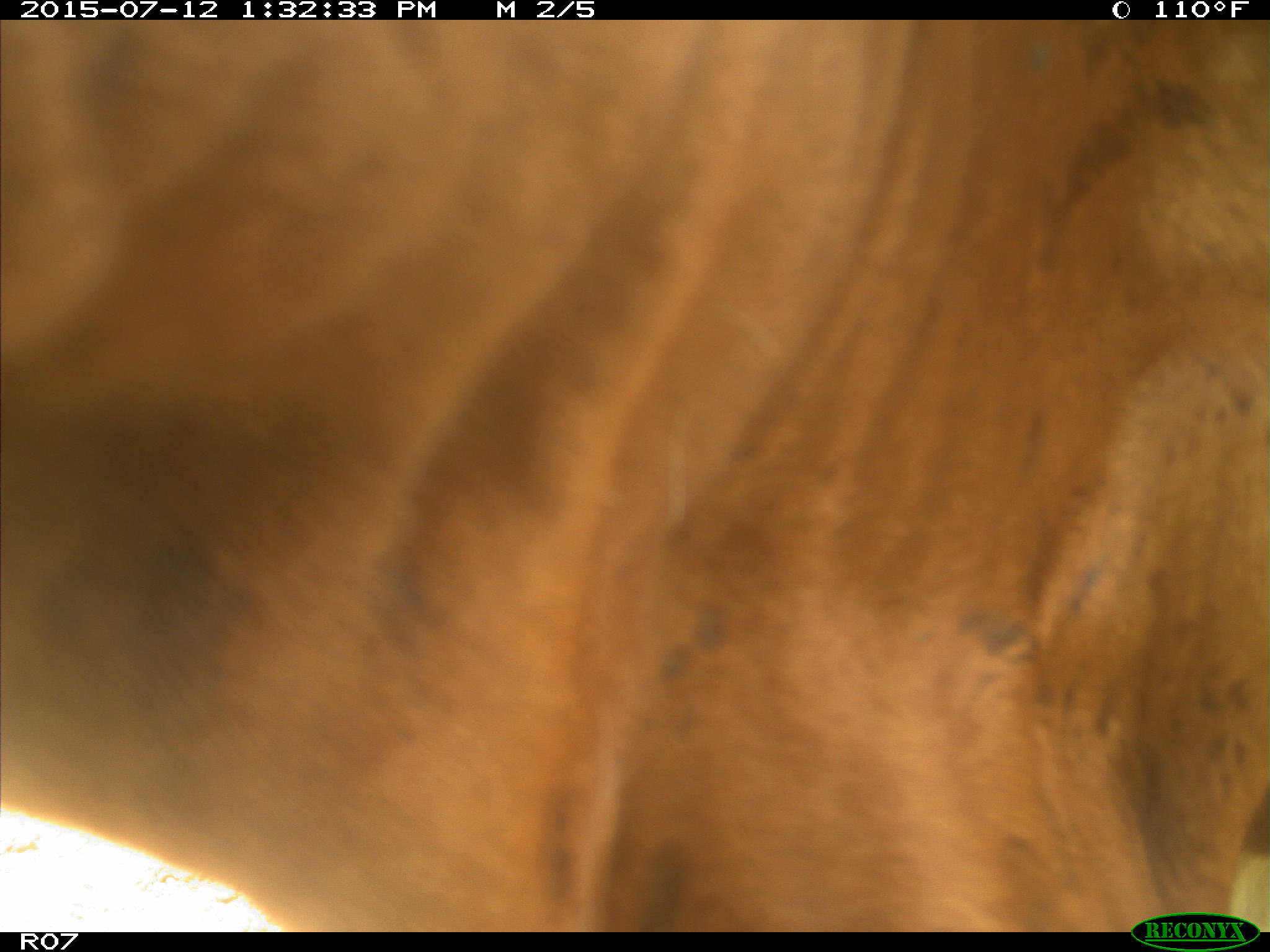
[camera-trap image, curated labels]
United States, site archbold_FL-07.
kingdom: Animalia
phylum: Chordata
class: Mammalia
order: Artiodactyla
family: Bovidae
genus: Bos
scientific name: Bos taurus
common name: domestic cow